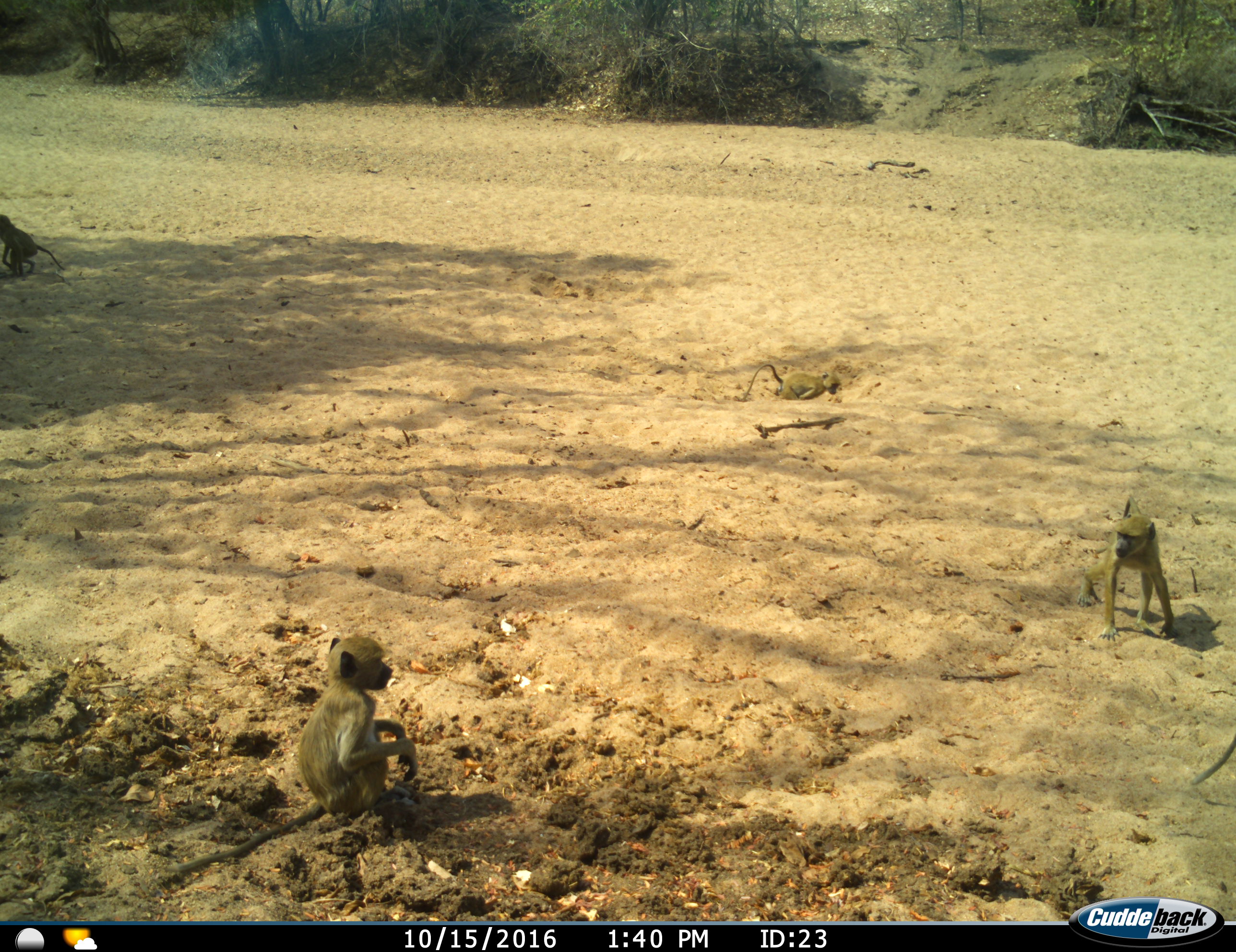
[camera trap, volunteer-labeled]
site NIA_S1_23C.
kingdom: Animalia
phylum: Chordata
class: Mammalia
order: Primates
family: Cercopithecidae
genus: Papio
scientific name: Papio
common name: baboon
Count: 4.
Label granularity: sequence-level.